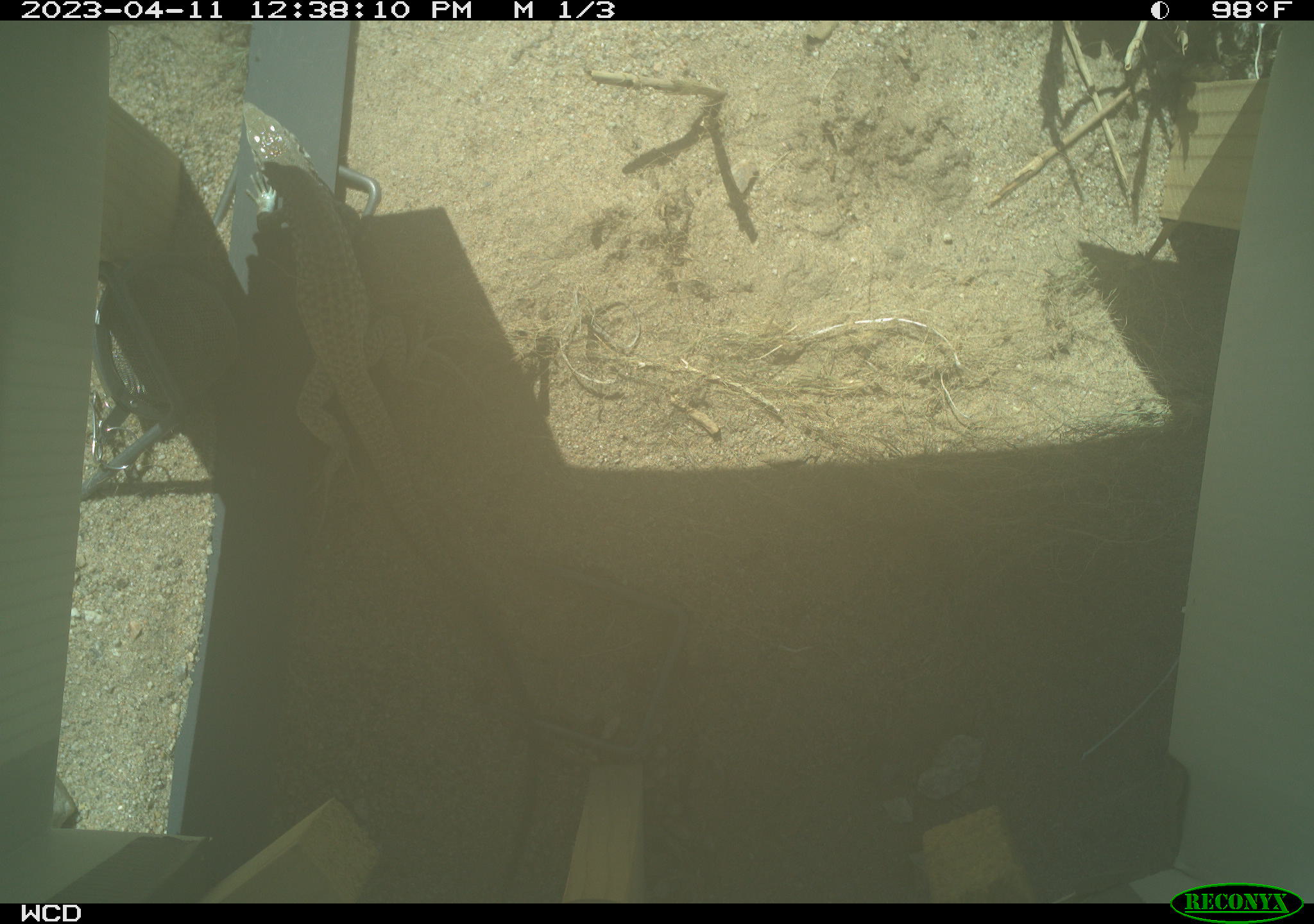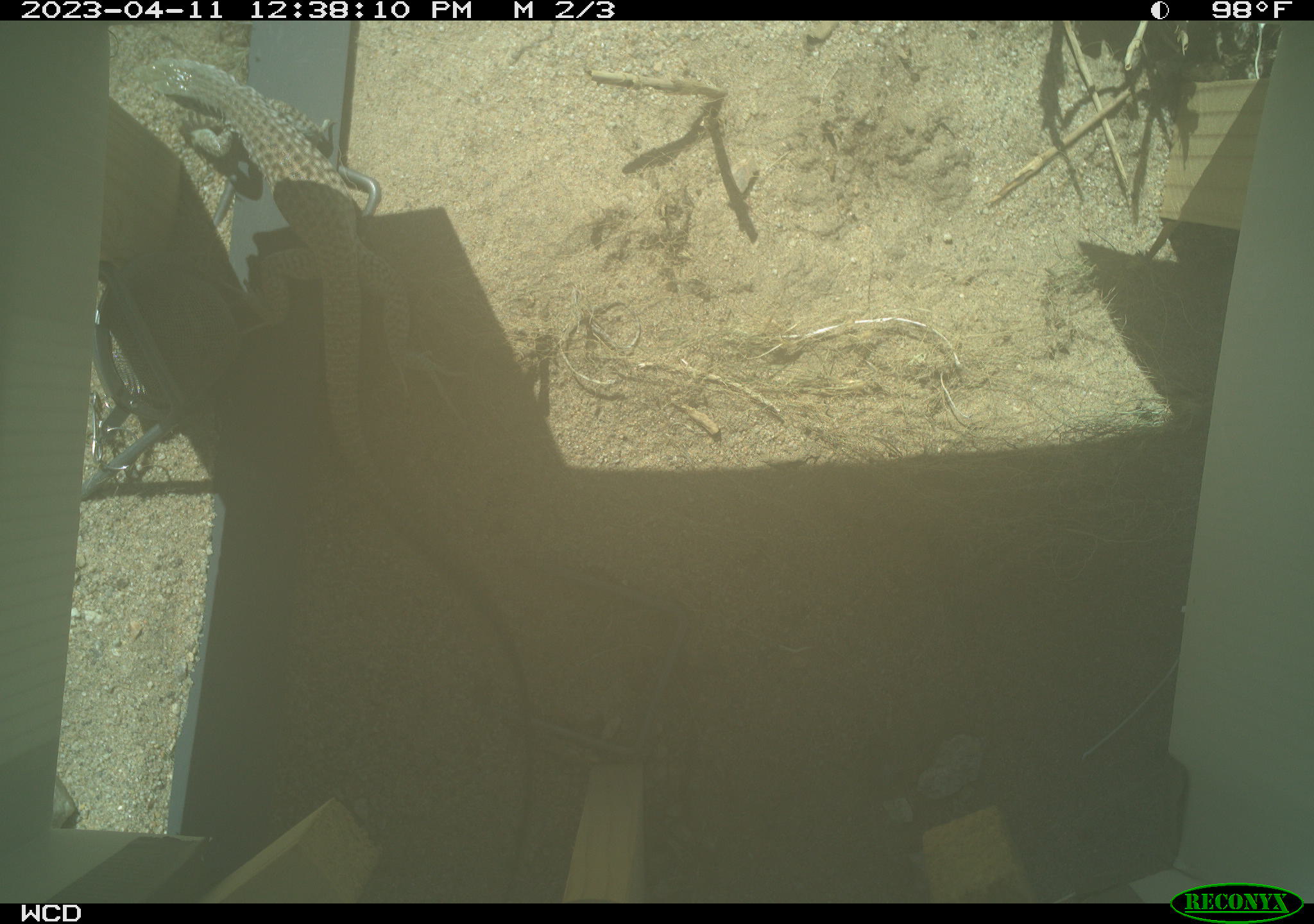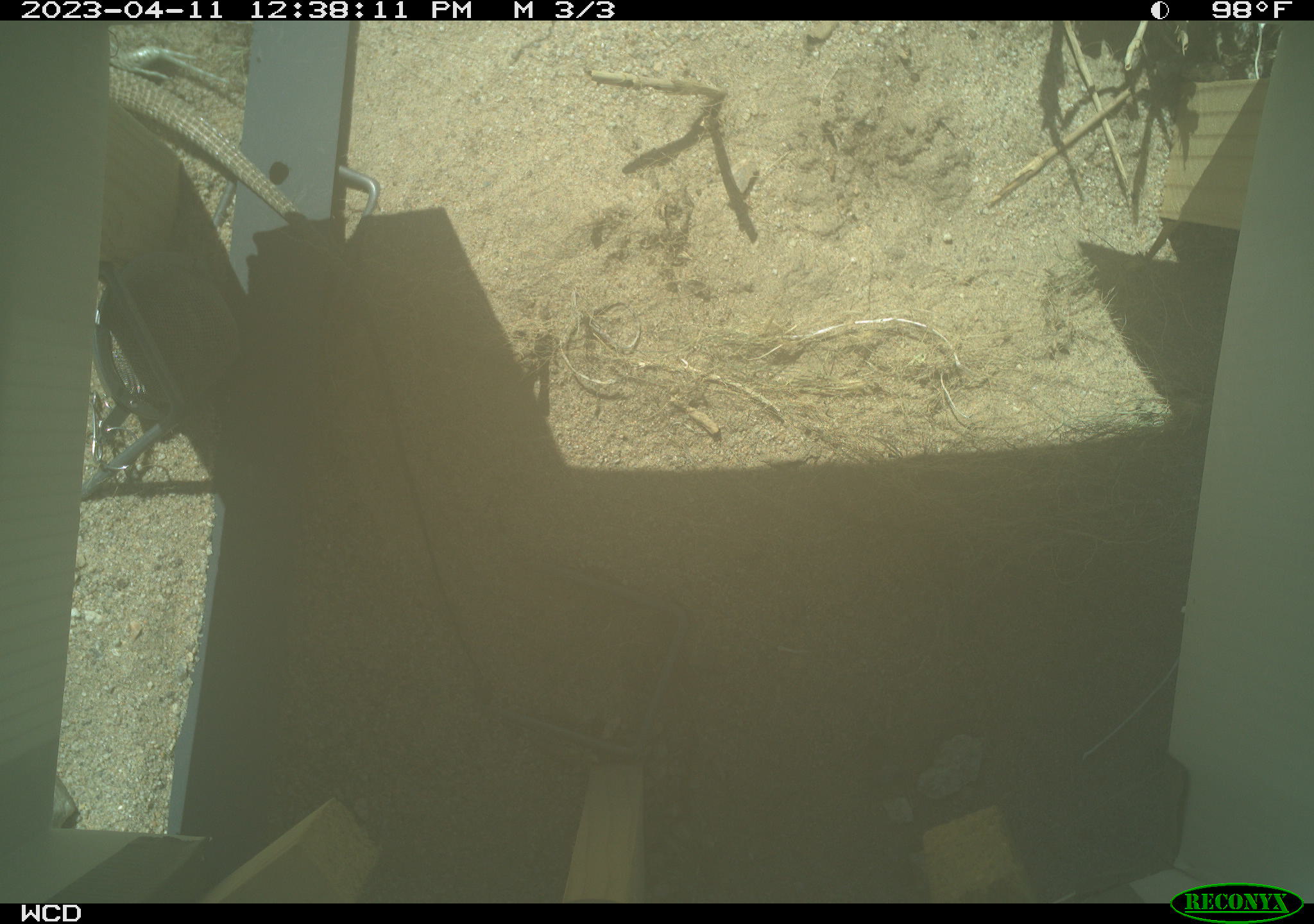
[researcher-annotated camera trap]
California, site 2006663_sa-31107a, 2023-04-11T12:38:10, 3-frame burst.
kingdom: Animalia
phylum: Chordata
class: Reptilia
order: Squamata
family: Teiidae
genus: Aspidoscelis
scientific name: Aspidoscelis tigris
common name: western whiptail